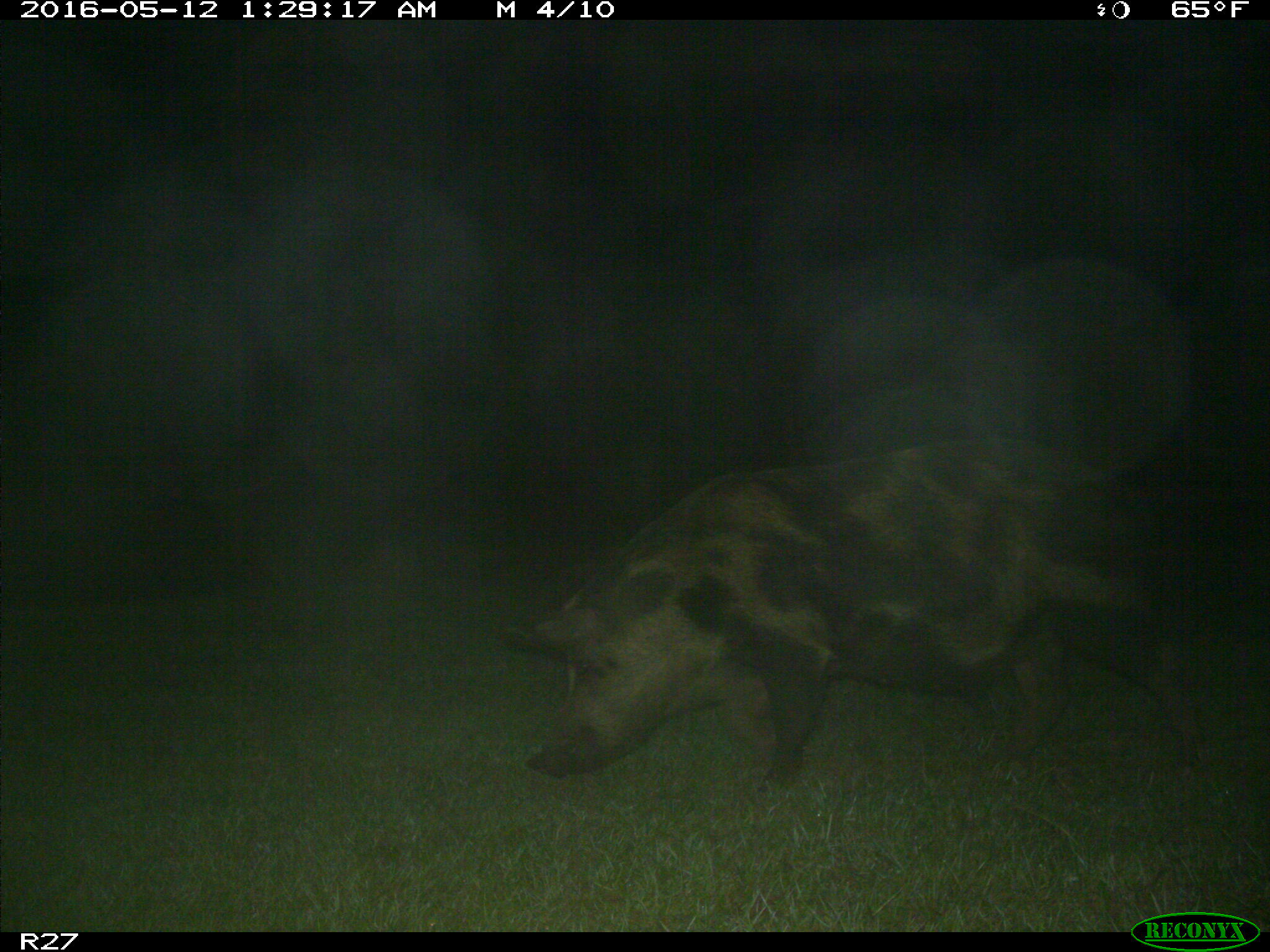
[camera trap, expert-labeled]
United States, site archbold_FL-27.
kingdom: Animalia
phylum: Chordata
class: Mammalia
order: Artiodactyla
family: Suidae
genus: Sus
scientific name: Sus scrofa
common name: wild boar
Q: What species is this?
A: Sus scrofa (wild boar).